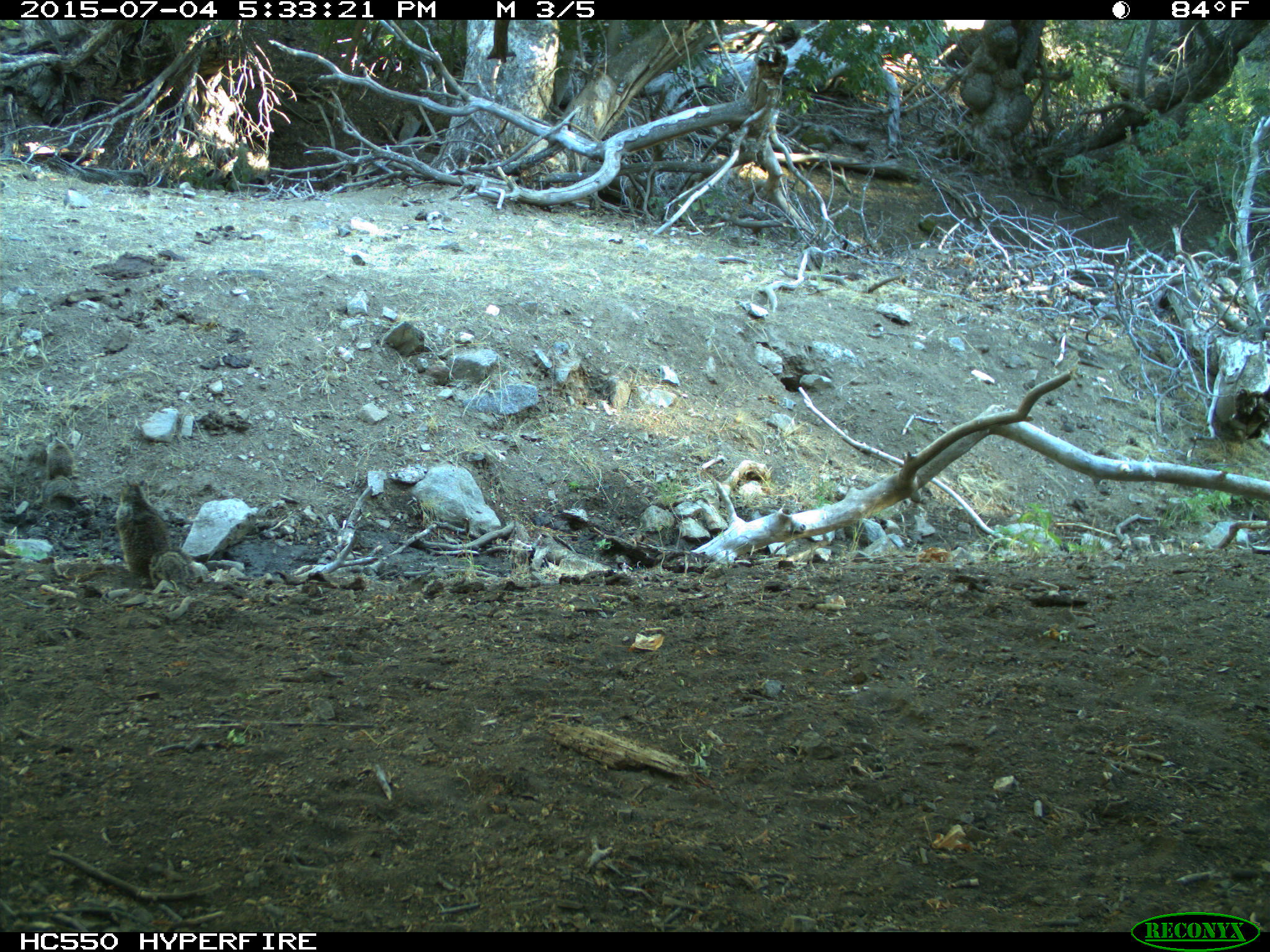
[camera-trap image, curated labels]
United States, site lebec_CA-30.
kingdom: Animalia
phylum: Chordata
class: Mammalia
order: Rodentia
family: Sciuridae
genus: Otospermophilus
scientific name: Otospermophilus beecheyi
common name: california ground squirrel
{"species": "Otospermophilus beecheyi (california ground squirrel)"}